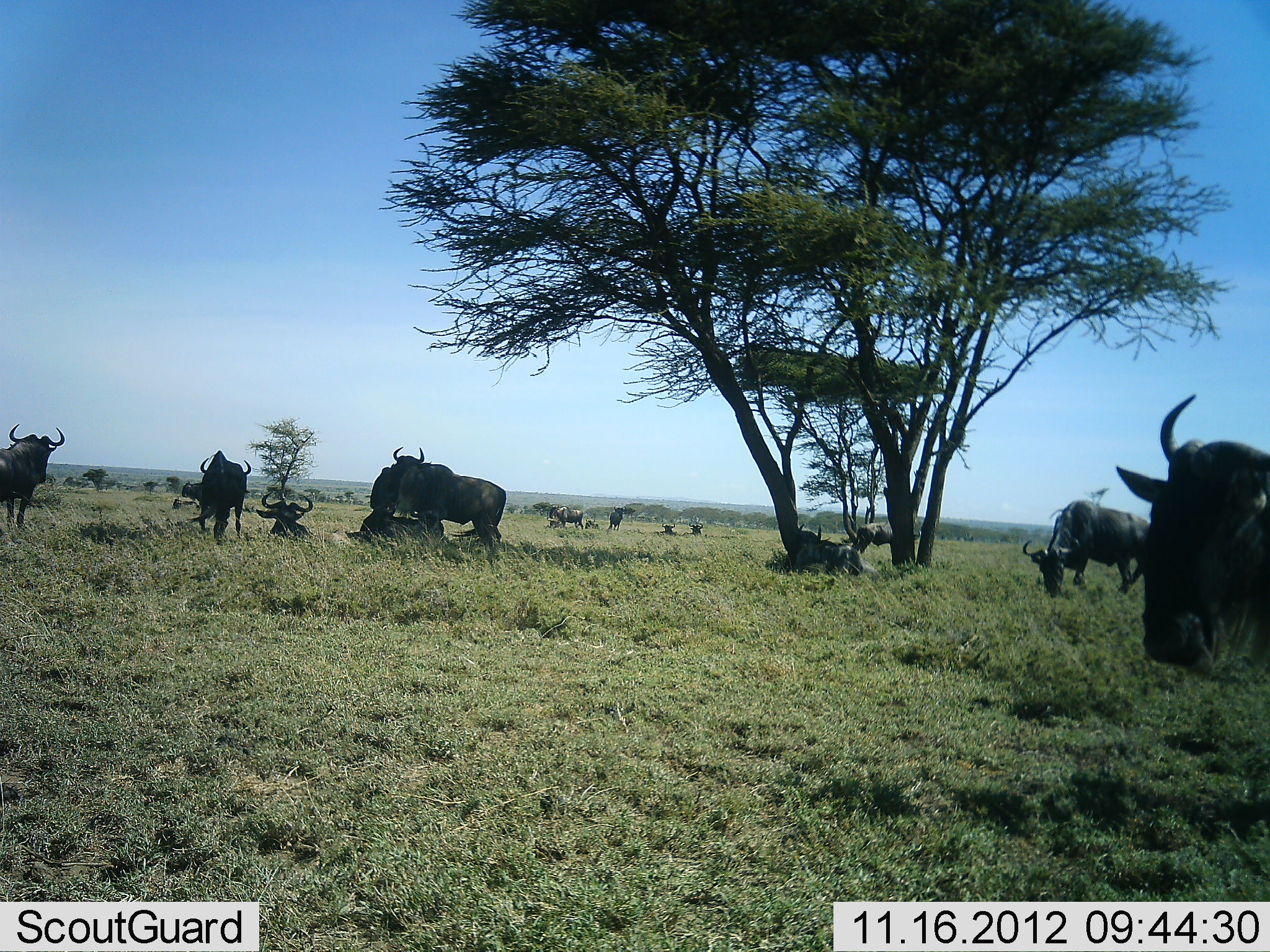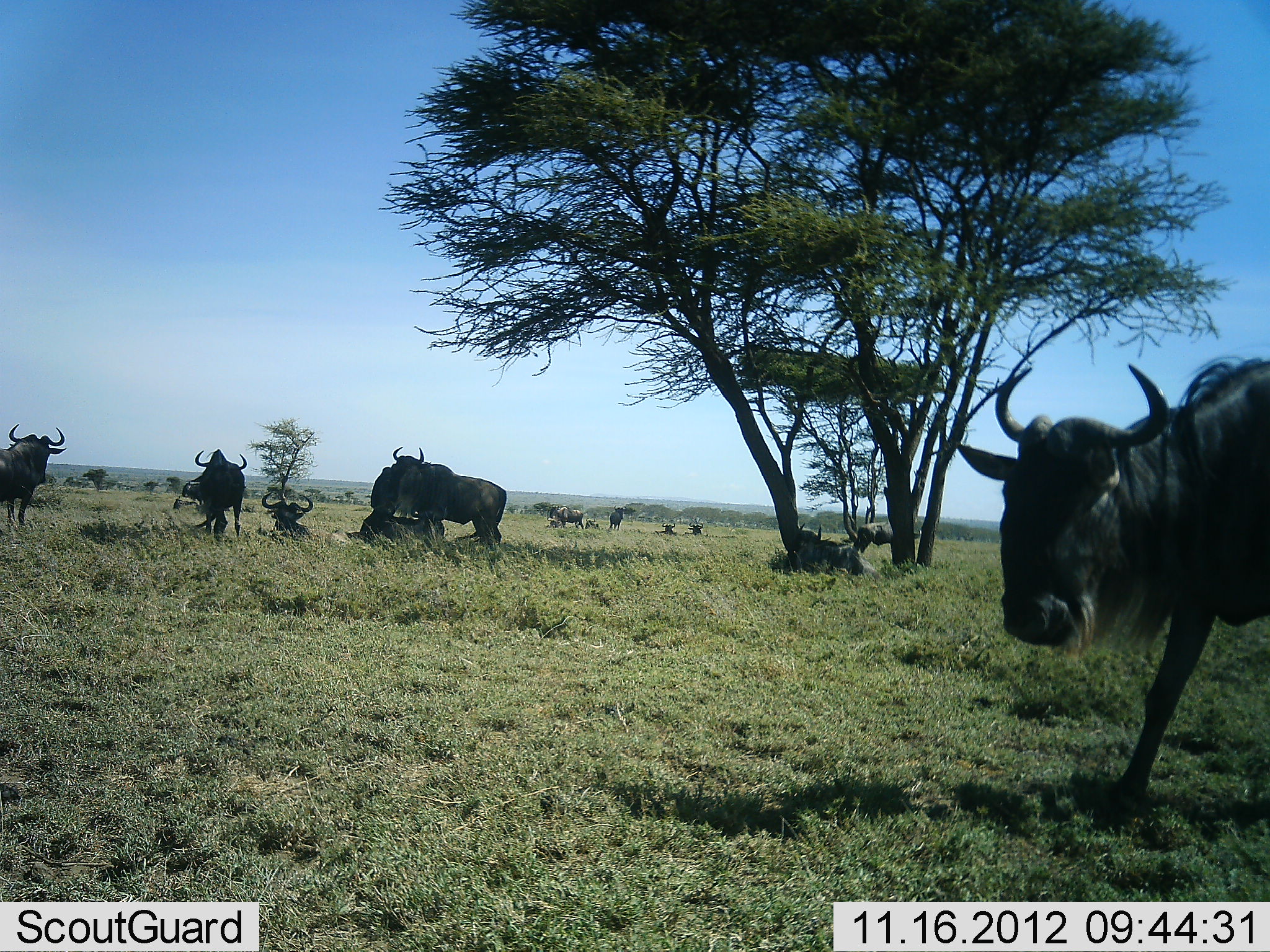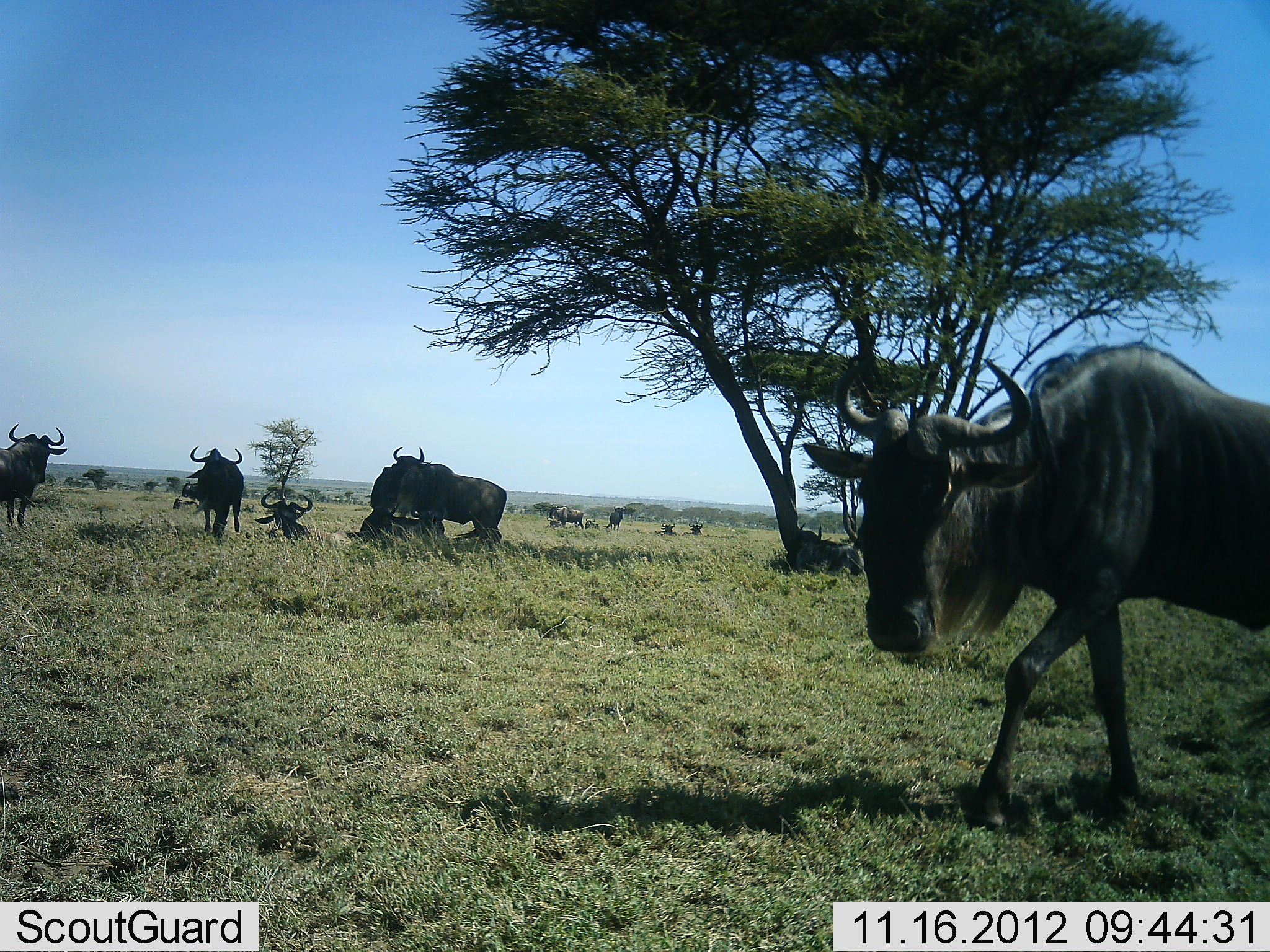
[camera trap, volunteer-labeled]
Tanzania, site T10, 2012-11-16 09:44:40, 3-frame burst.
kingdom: Animalia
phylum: Chordata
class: Mammalia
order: Artiodactyla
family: Bovidae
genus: Connochaetes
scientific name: Connochaetes taurinus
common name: blue wildebeest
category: wildebeest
Wildebeest (blue wildebeest) (Connochaetes taurinus), count 11-50. Behavior (volunteer vote fractions): standing 100%, resting 80%, moving 80%, interacting 10%. Young present (vote fraction): 10%. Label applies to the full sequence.